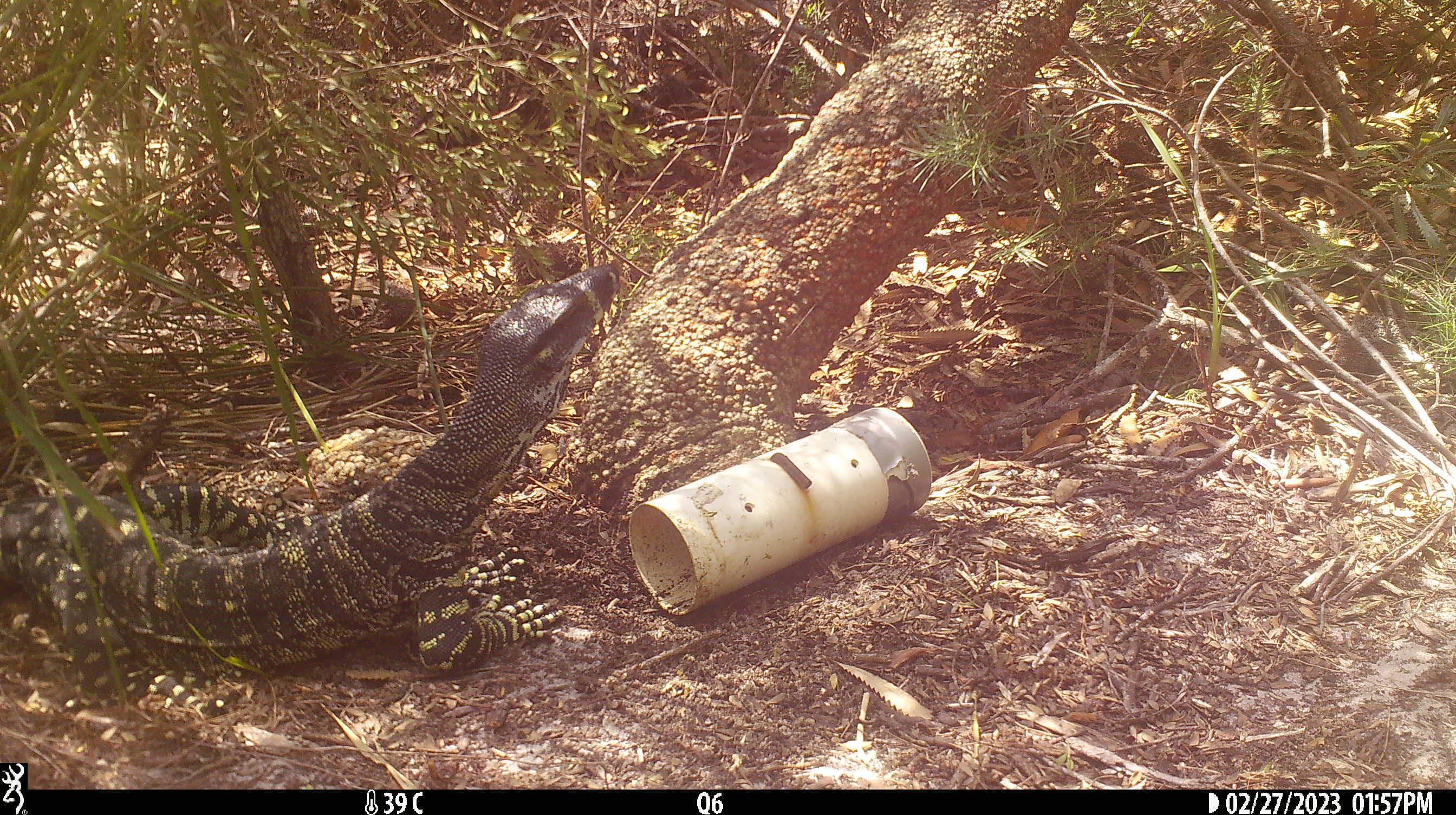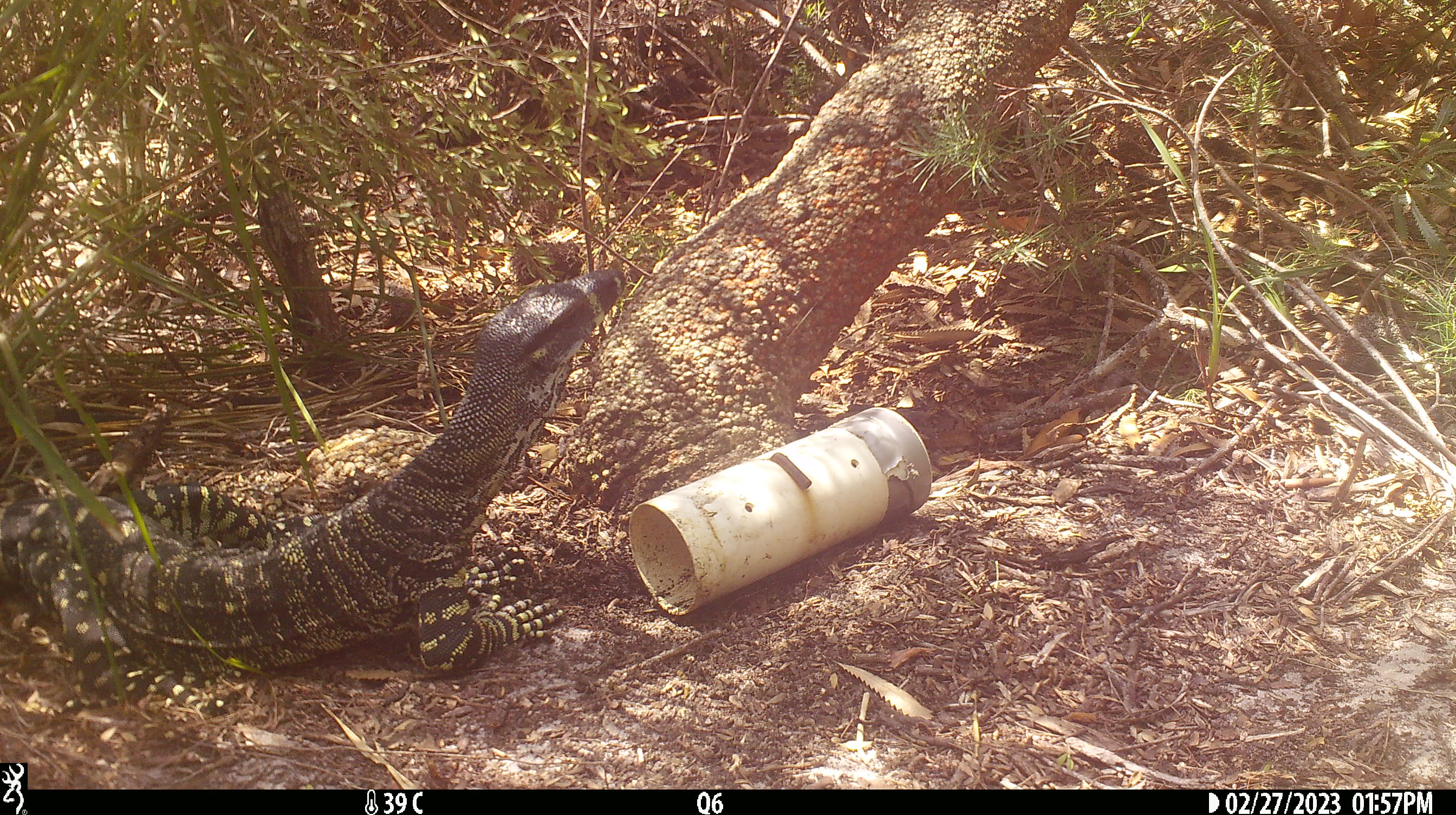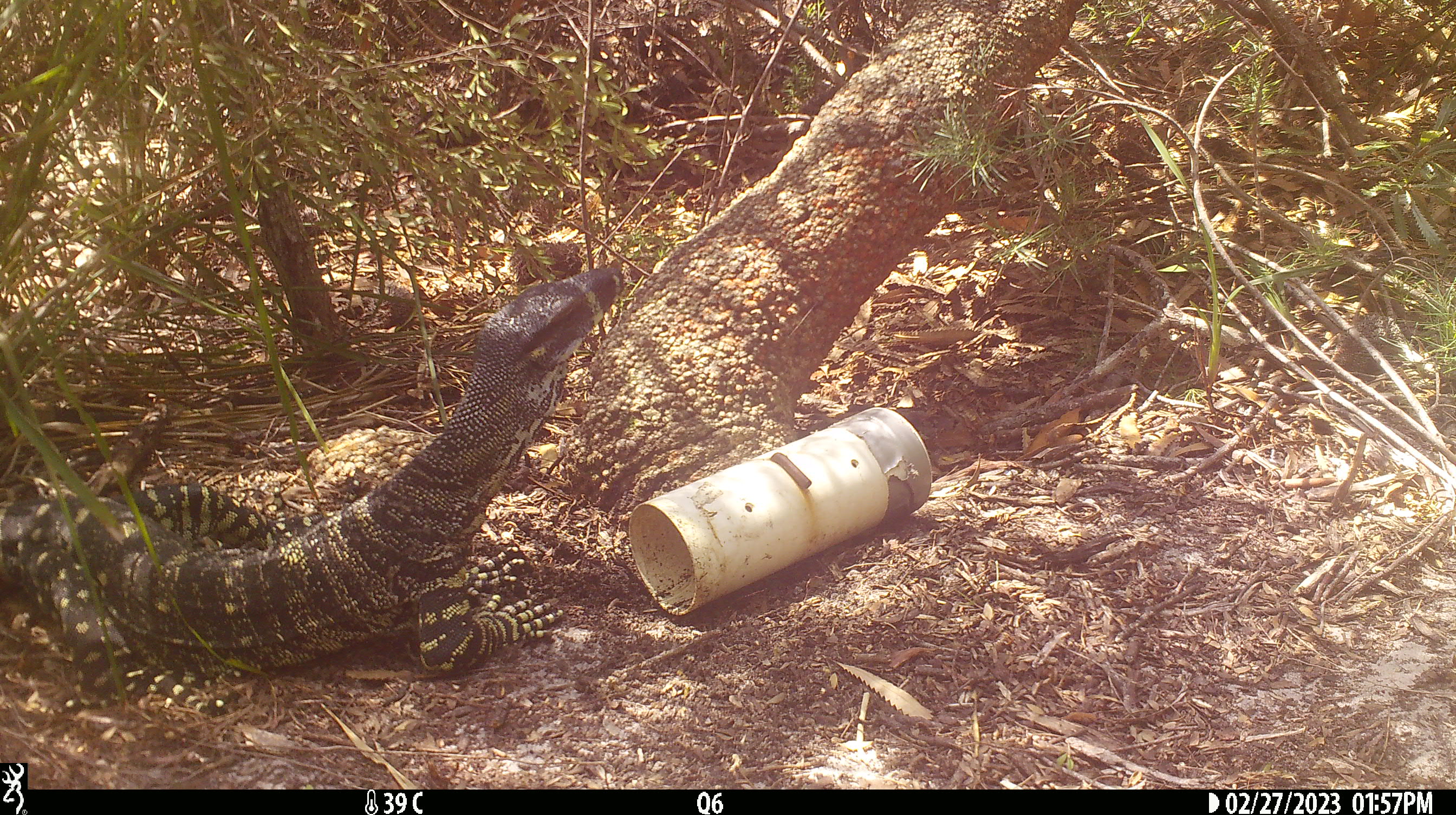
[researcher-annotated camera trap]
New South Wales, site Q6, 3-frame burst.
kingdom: Animalia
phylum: Chordata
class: Reptilia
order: Squamata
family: Varanidae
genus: Varanus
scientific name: Varanus varius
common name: lace monitor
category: goanna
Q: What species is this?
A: Goanna (lace monitor) (Varanus varius).